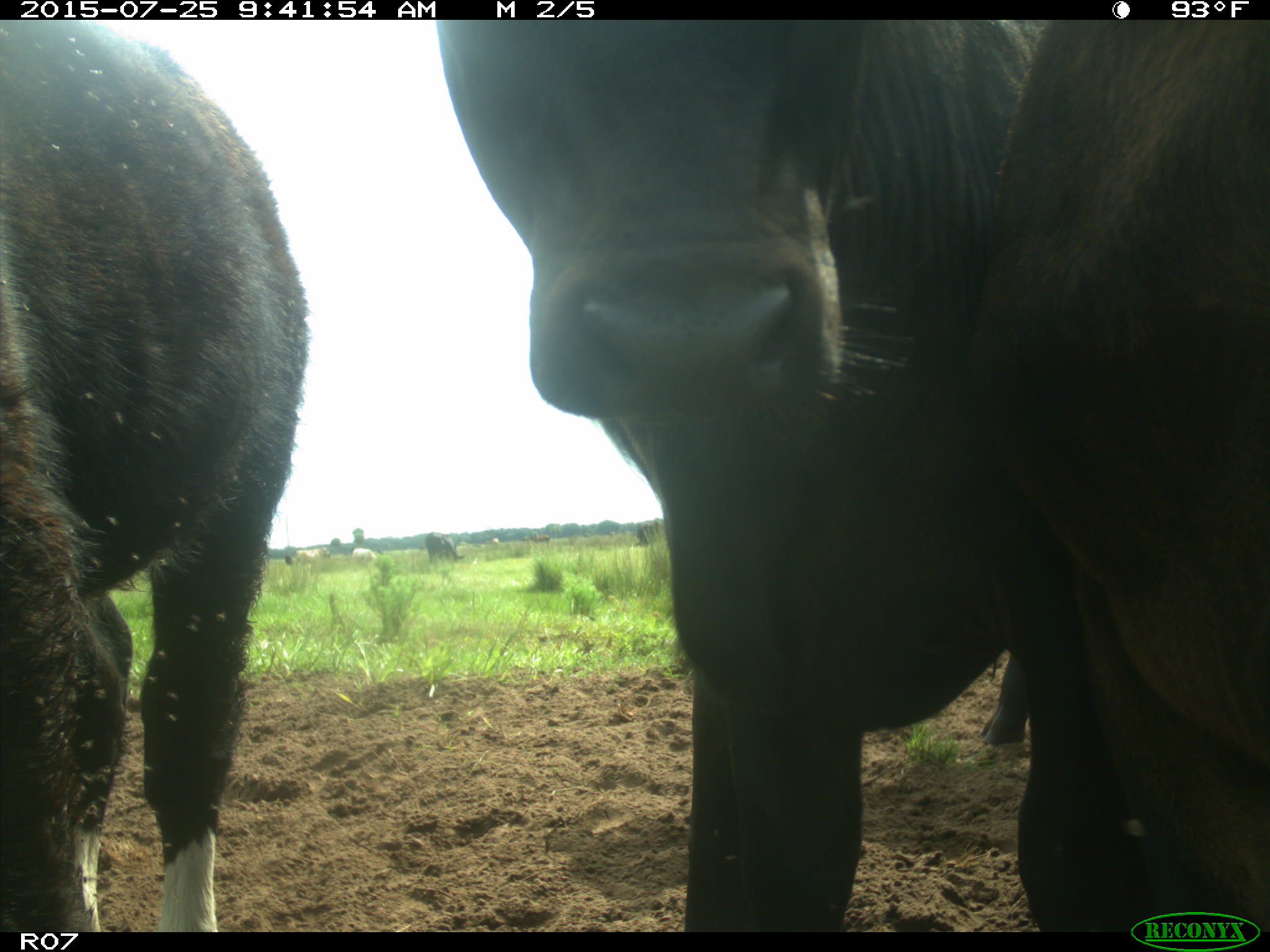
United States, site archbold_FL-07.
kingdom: Animalia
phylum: Chordata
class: Mammalia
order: Artiodactyla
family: Bovidae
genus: Bos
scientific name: Bos taurus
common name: domestic cow